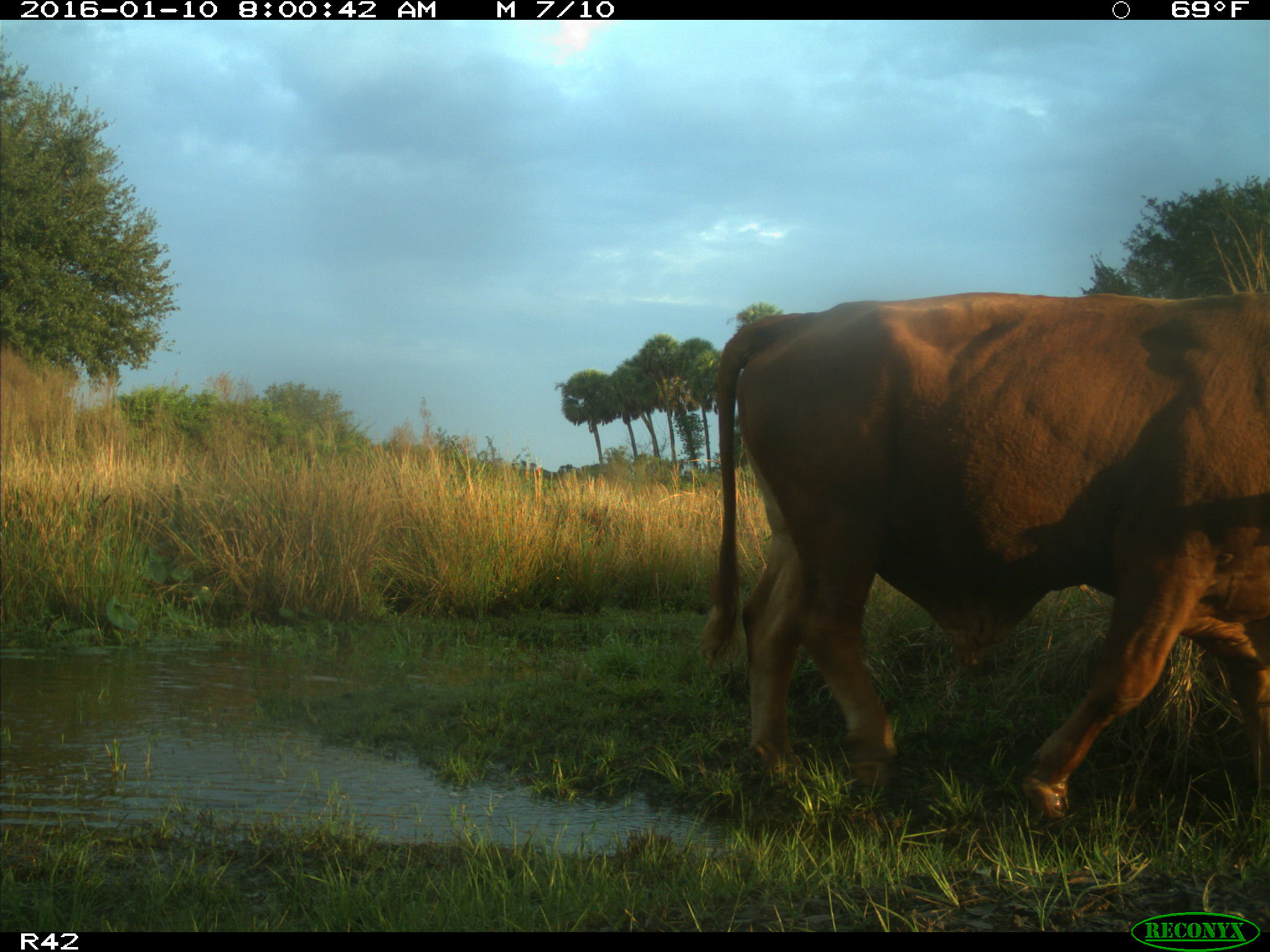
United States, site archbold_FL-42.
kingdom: Animalia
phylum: Chordata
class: Mammalia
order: Artiodactyla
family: Bovidae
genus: Bos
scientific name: Bos taurus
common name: domestic cow